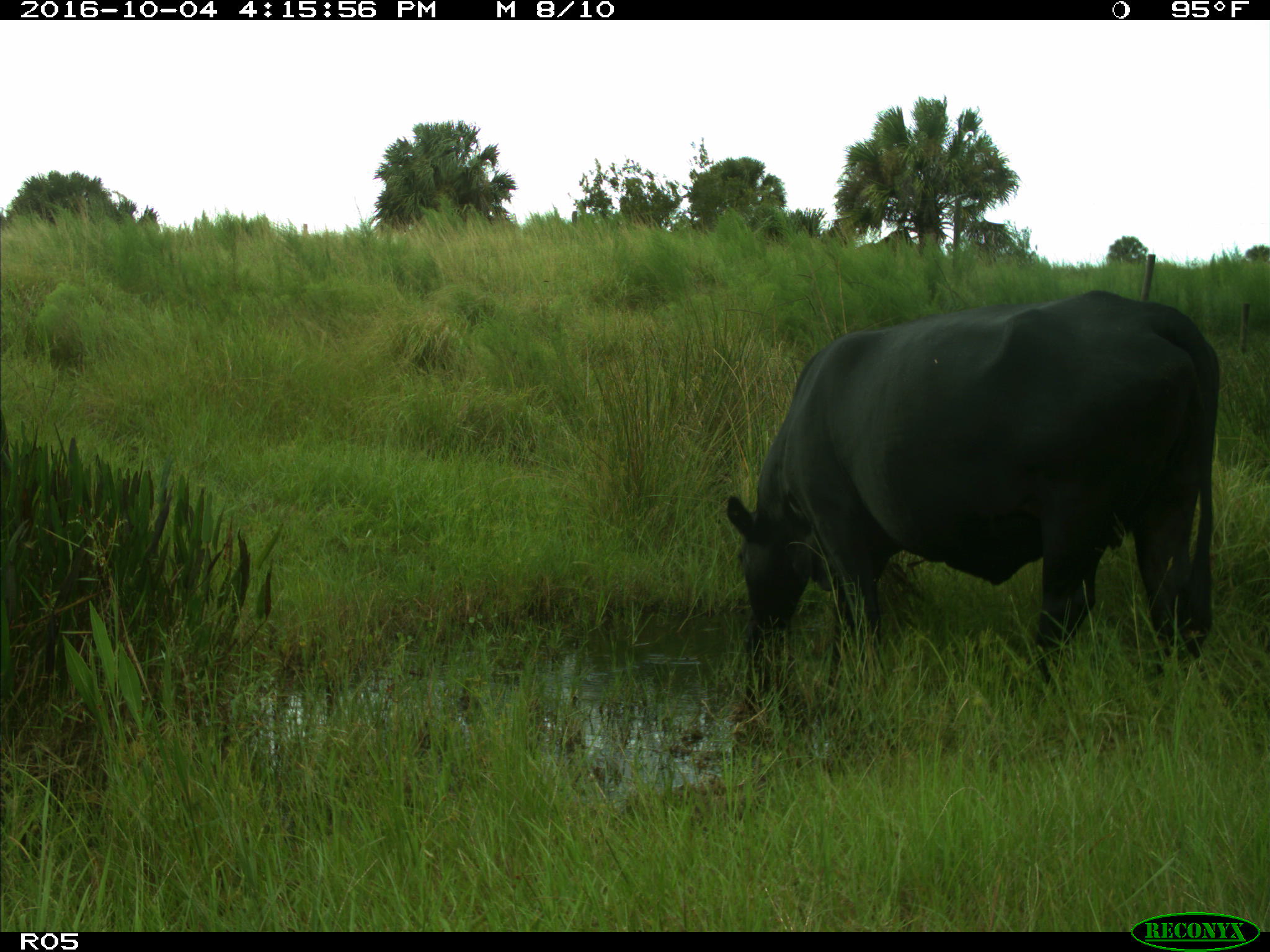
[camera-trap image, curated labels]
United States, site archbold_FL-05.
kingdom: Animalia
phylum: Chordata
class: Mammalia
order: Artiodactyla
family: Bovidae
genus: Bos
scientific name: Bos taurus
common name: domestic cow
Bos taurus (domestic cow).